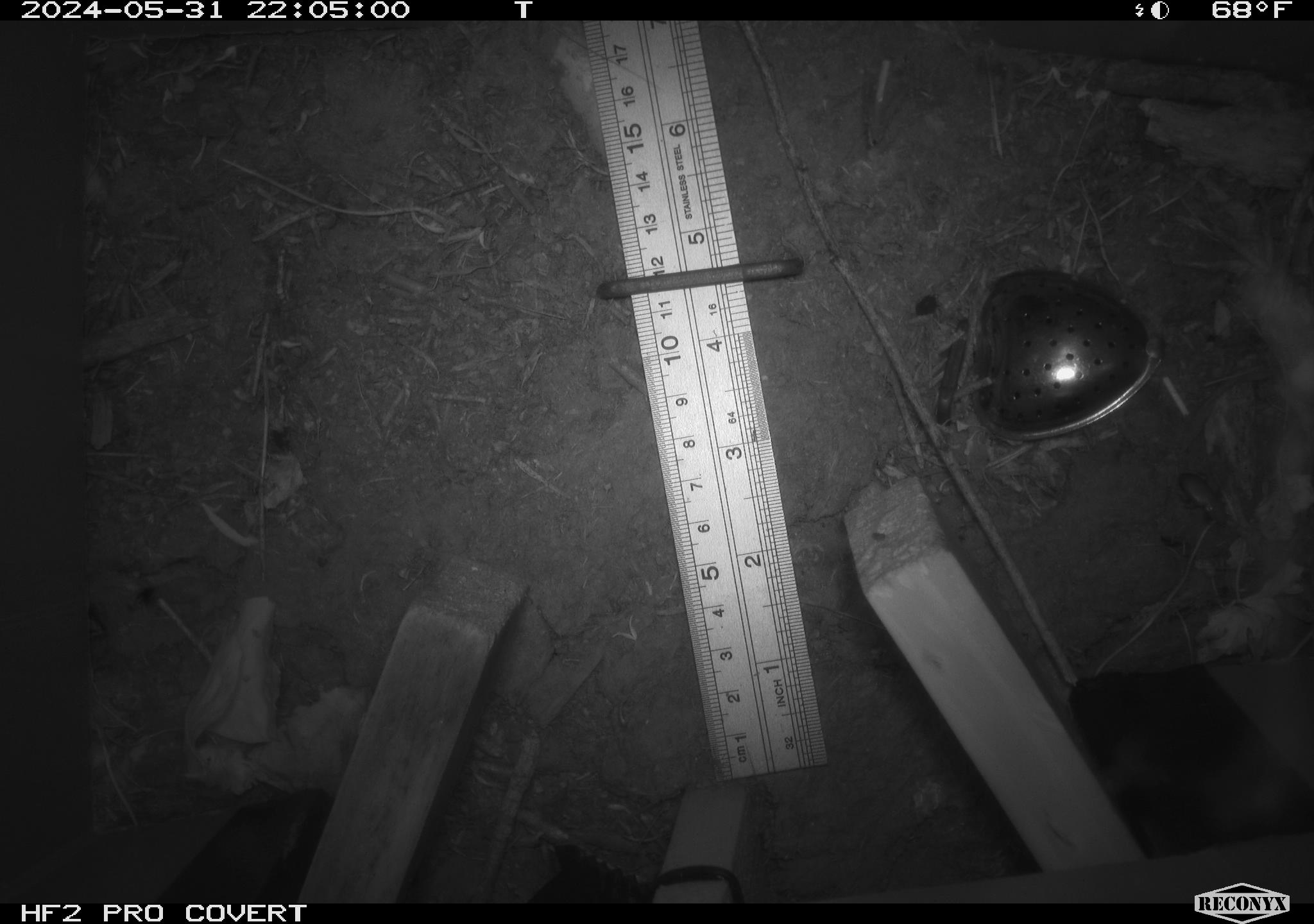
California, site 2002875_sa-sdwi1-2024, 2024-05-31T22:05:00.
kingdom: Animalia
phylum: Arthropoda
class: Insecta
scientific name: Insecta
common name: insect